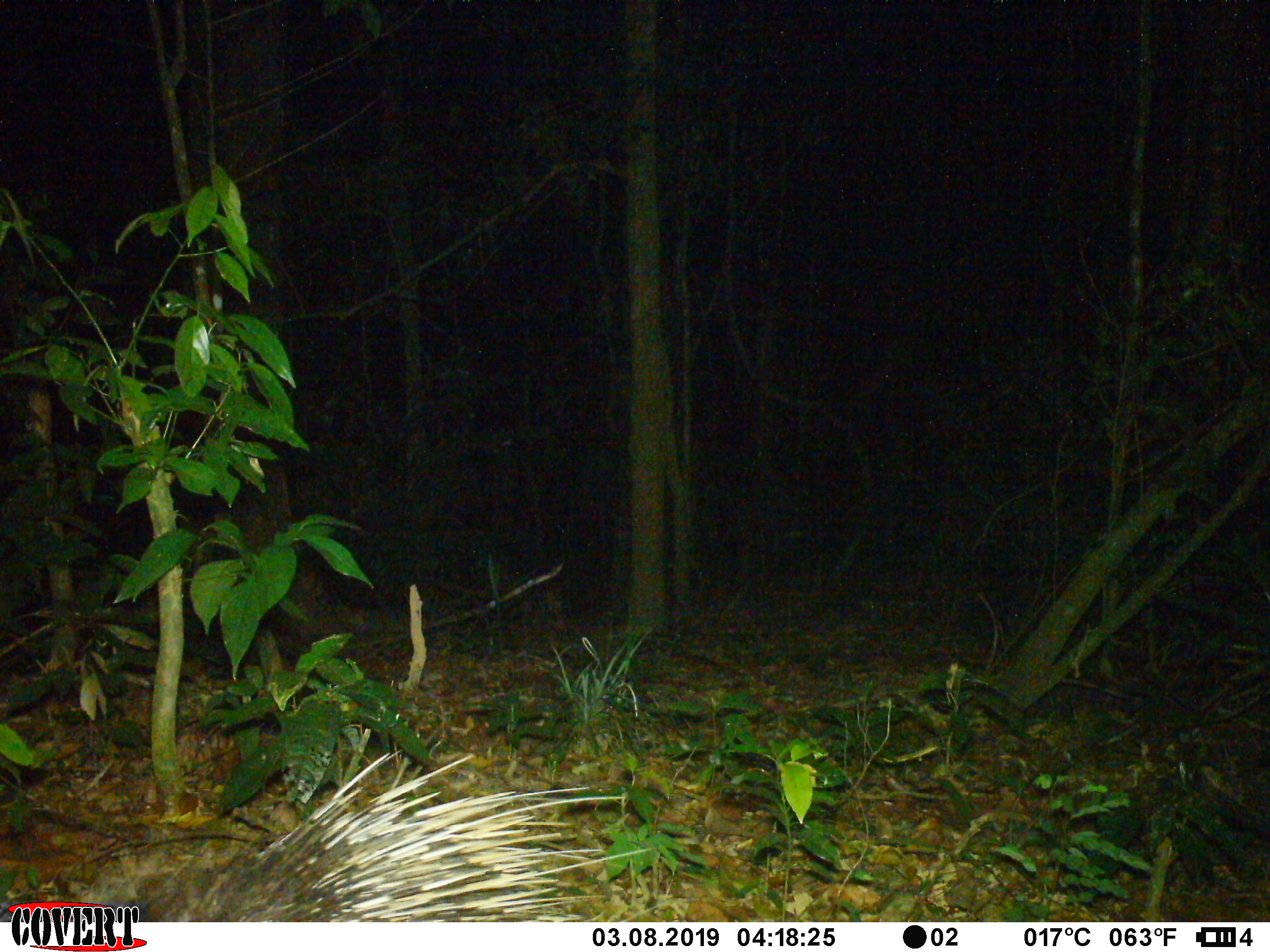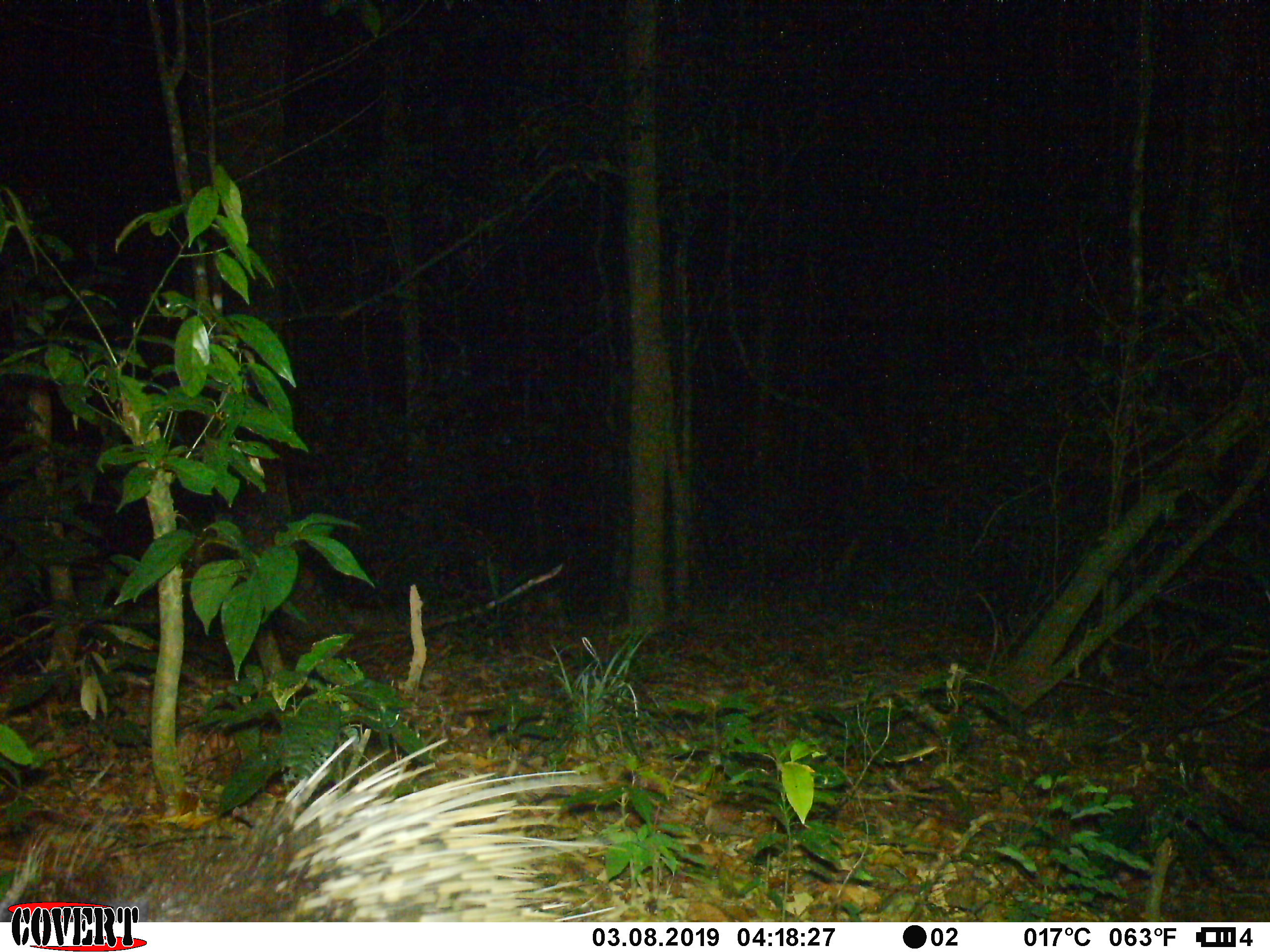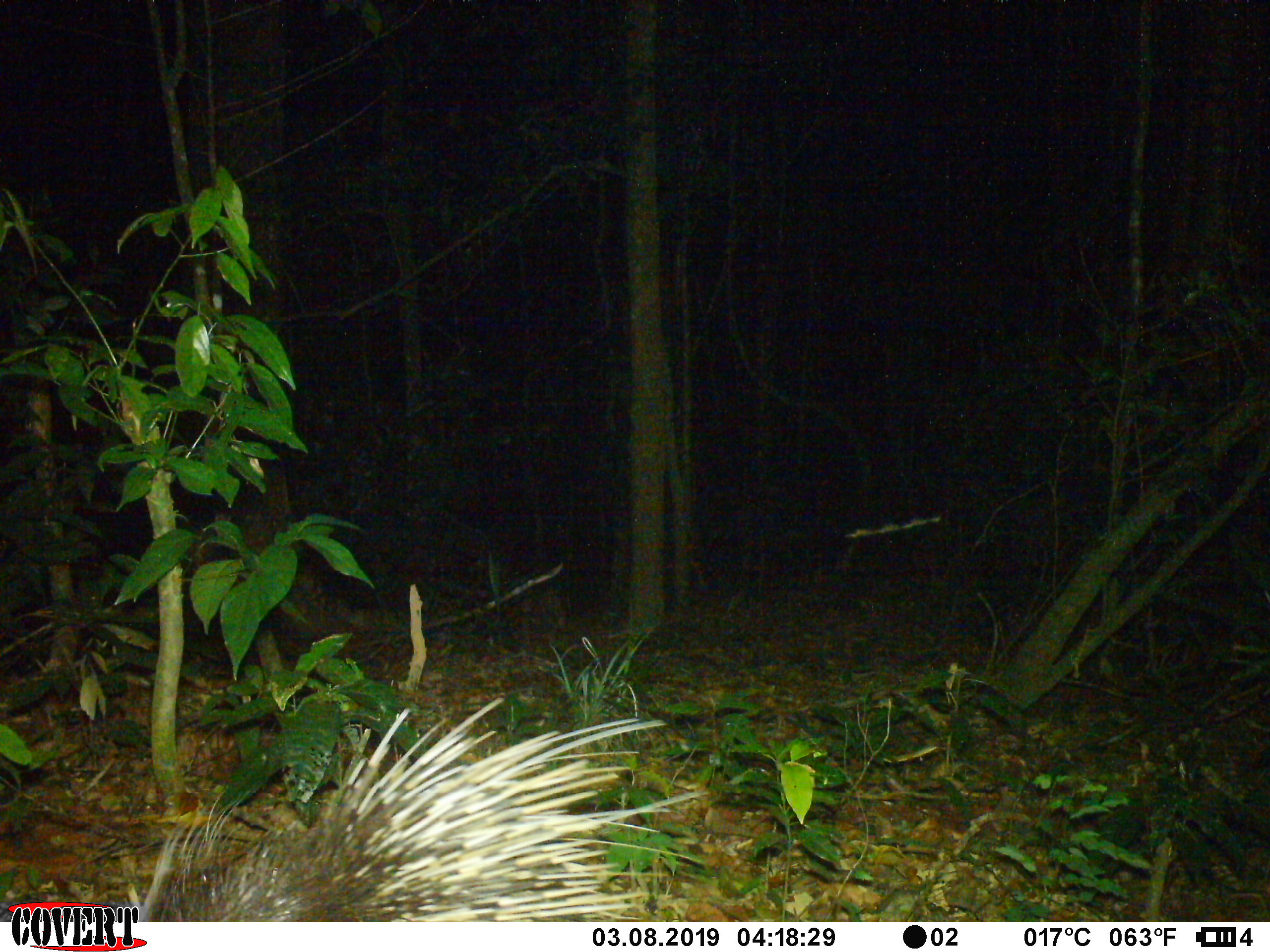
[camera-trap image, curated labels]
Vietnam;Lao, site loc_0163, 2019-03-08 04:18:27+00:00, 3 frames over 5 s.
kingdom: Animalia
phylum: Chordata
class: Mammalia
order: Rodentia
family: Hystricidae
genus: Hystrix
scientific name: Hystrix brachyura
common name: malayan porcupine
Malayan porcupine (Hystrix brachyura). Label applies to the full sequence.